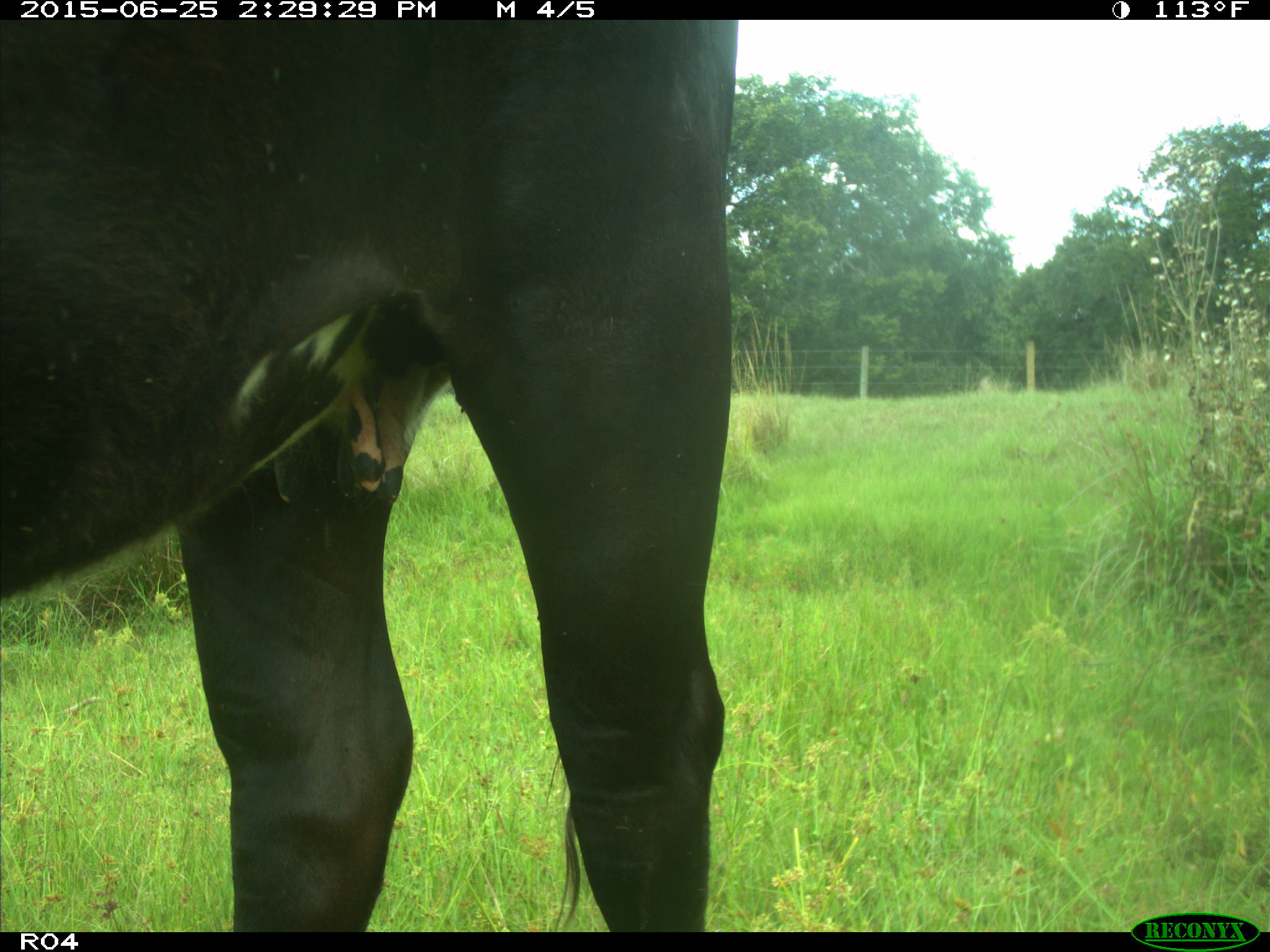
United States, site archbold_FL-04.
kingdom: Animalia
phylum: Chordata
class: Mammalia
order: Artiodactyla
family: Bovidae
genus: Bos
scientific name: Bos taurus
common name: domestic cow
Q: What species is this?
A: Bos taurus (domestic cow).